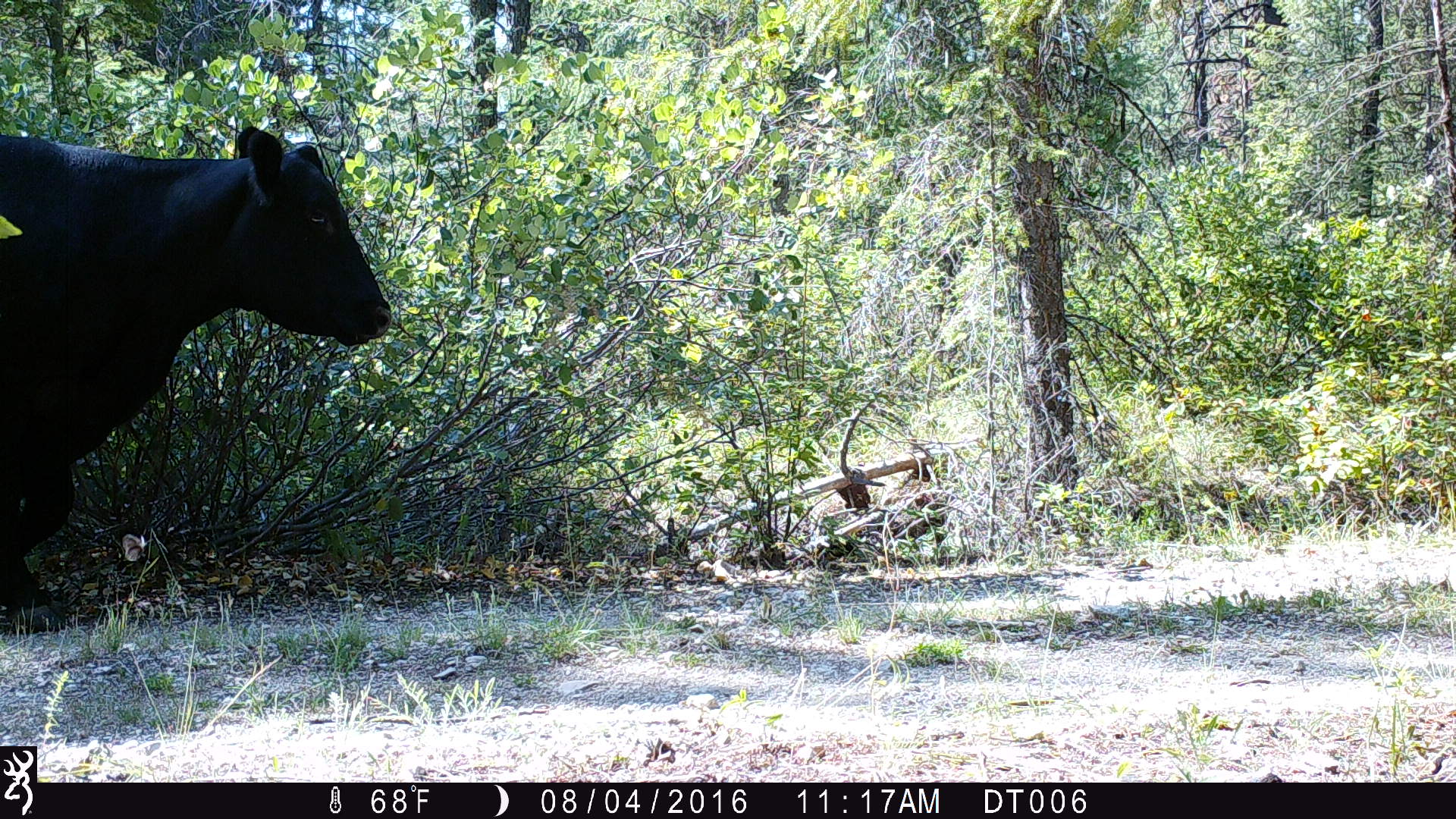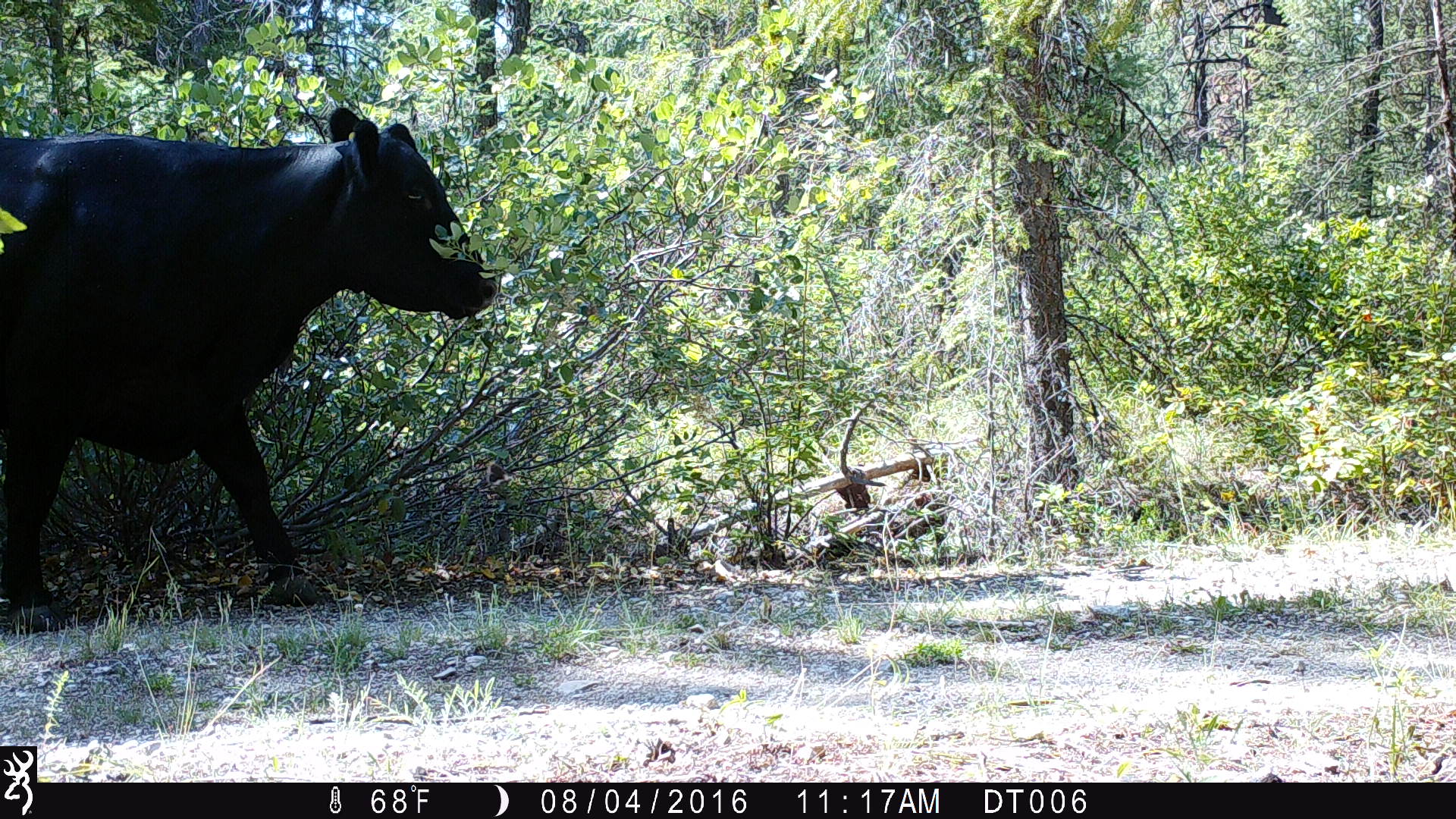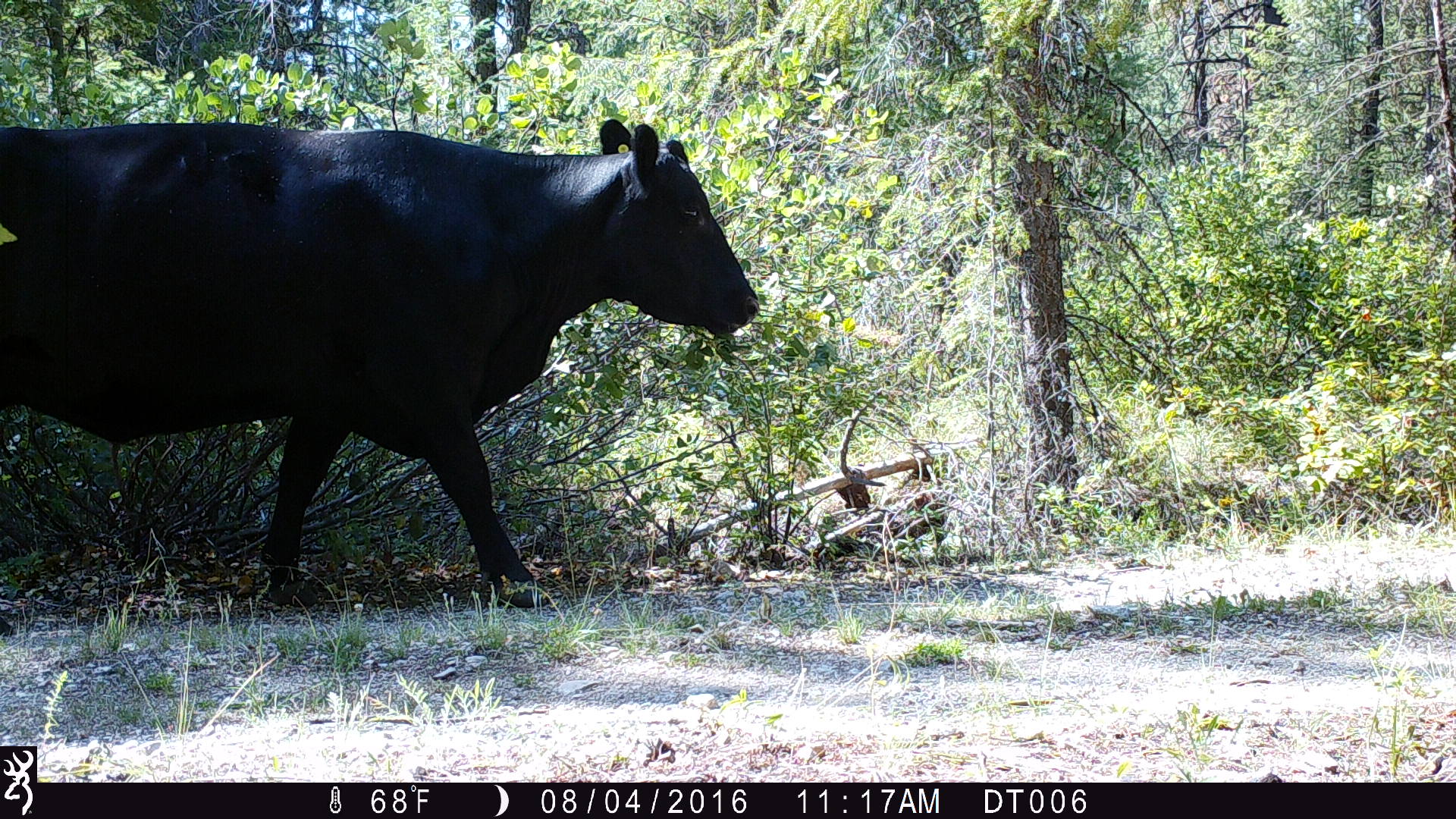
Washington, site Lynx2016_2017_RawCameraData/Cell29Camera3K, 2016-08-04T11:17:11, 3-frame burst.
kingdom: Animalia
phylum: Chordata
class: Mammalia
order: Artiodactyla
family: Bovidae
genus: Bos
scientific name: Bos taurus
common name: domestic cattle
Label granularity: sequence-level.